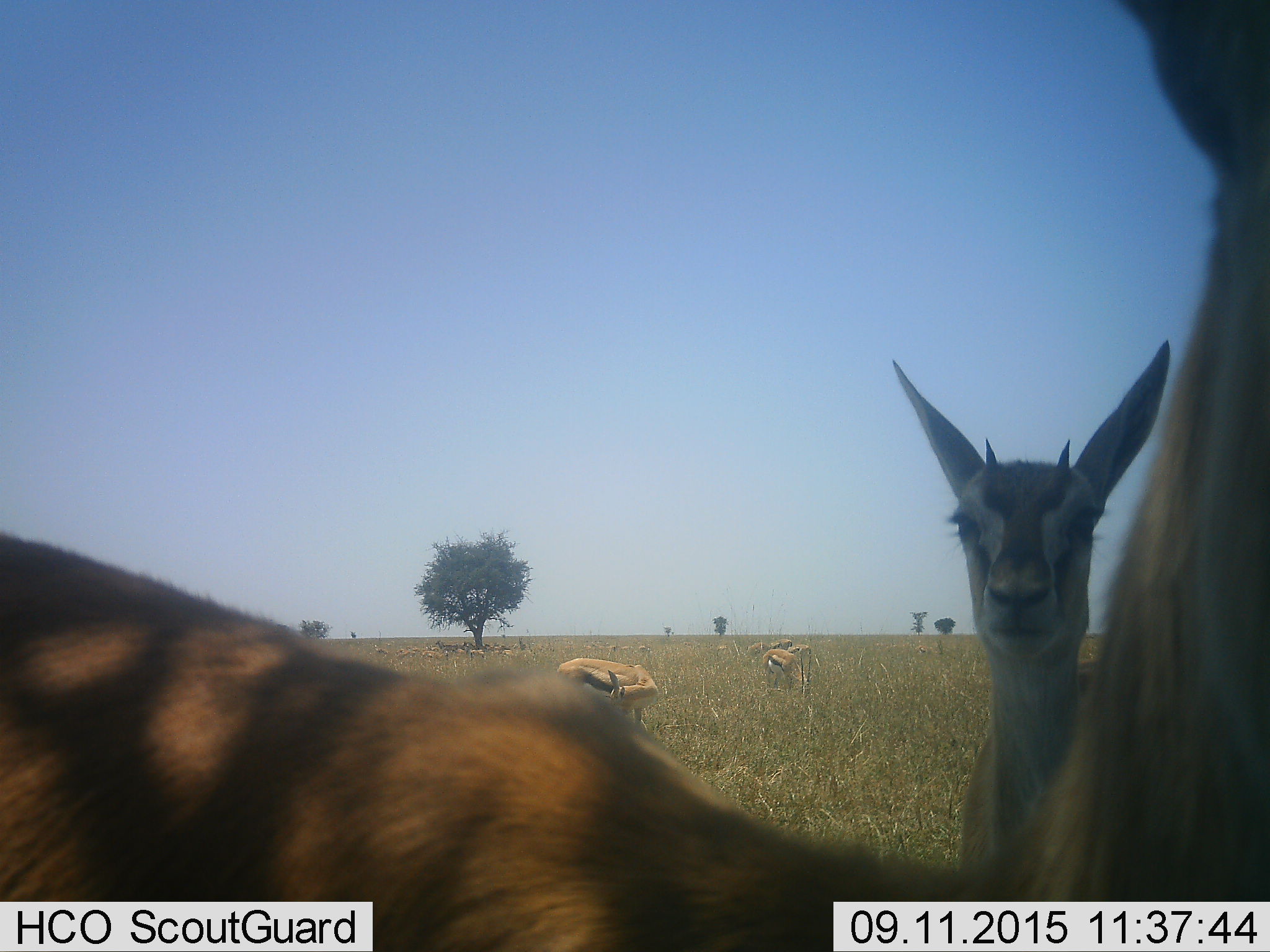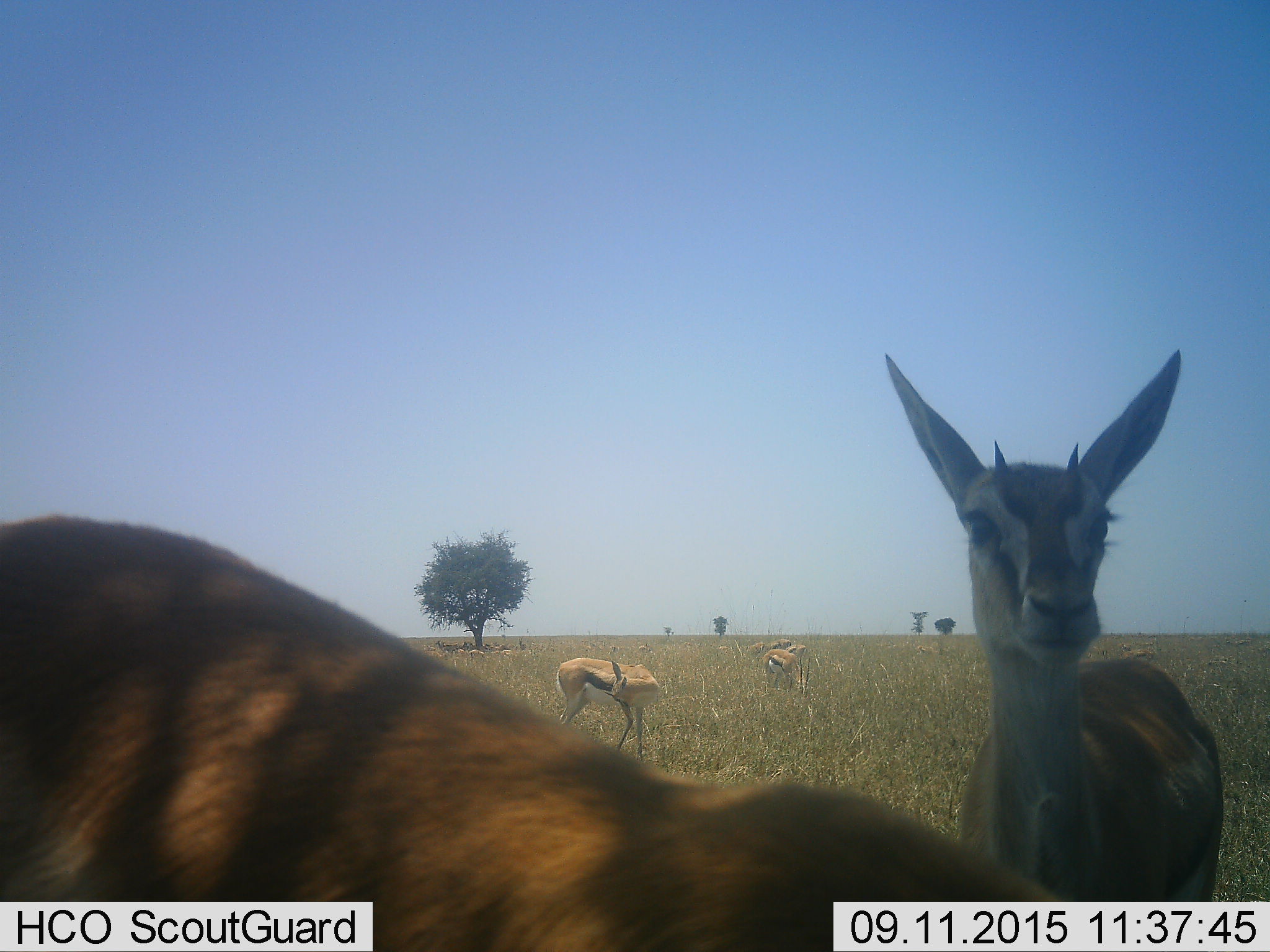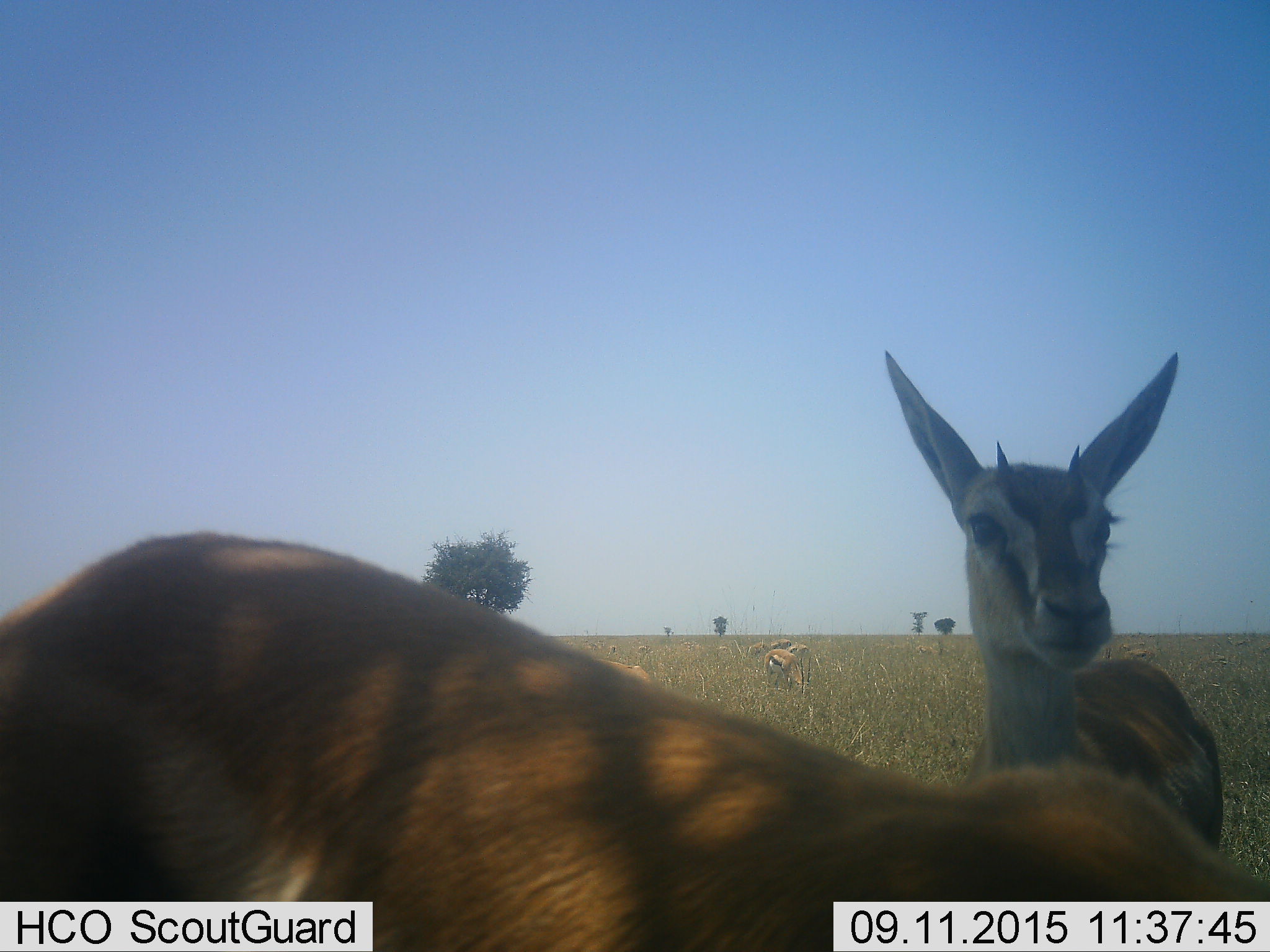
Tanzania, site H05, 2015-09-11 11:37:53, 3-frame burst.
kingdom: Animalia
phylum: Chordata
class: Mammalia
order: Artiodactyla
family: Bovidae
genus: Eudorcas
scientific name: Eudorcas thomsonii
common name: thomson's gazelle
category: gazellethomsons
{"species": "gazellethomsons (thomson's gazelle) (Eudorcas thomsonii)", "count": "7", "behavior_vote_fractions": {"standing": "90%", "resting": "20%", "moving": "60%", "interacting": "20%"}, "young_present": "20%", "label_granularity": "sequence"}